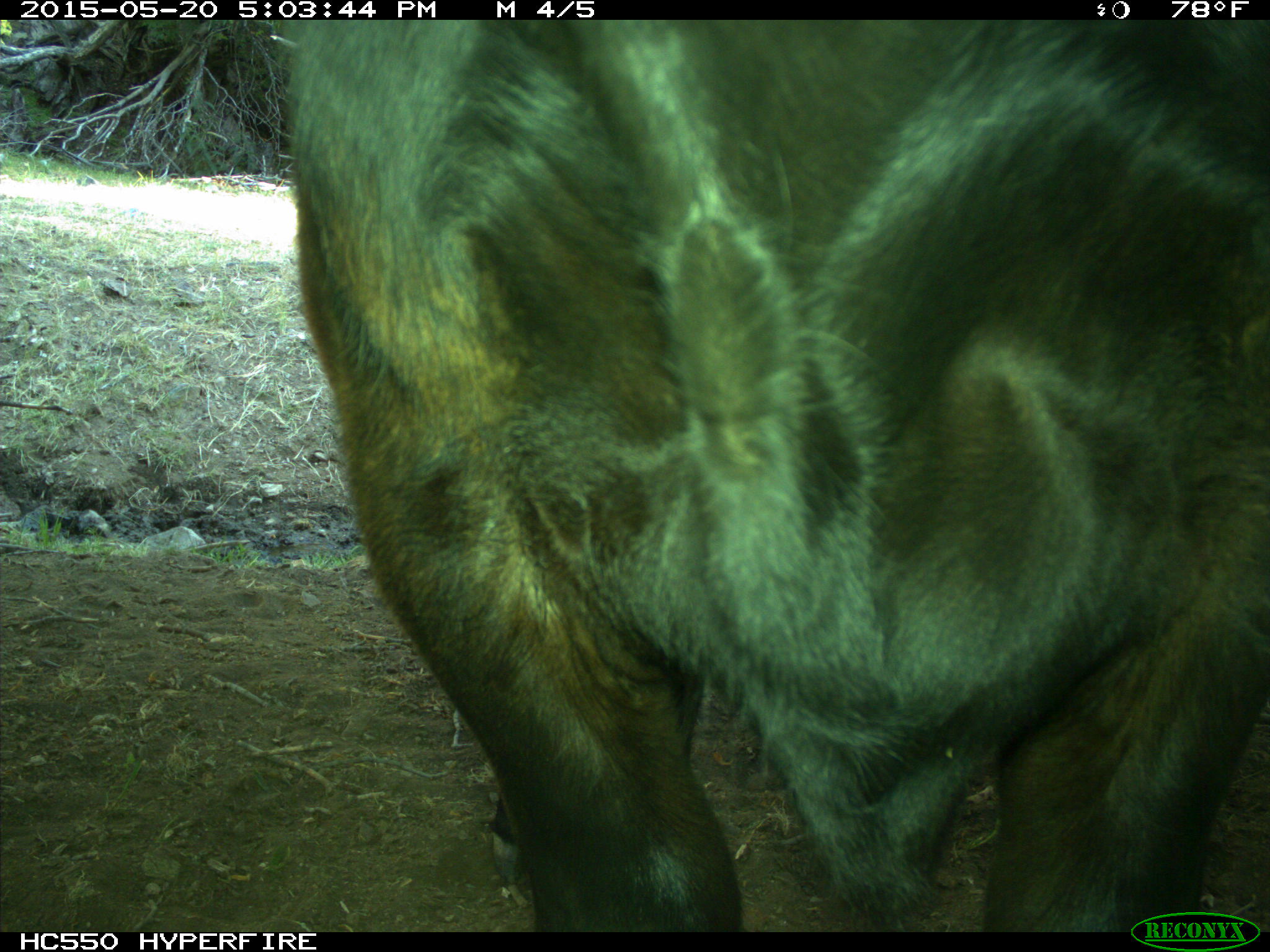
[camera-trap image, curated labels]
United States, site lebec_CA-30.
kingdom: Animalia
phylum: Chordata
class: Mammalia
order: Artiodactyla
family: Bovidae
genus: Bos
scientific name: Bos taurus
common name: domestic cow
Bos taurus (domestic cow).